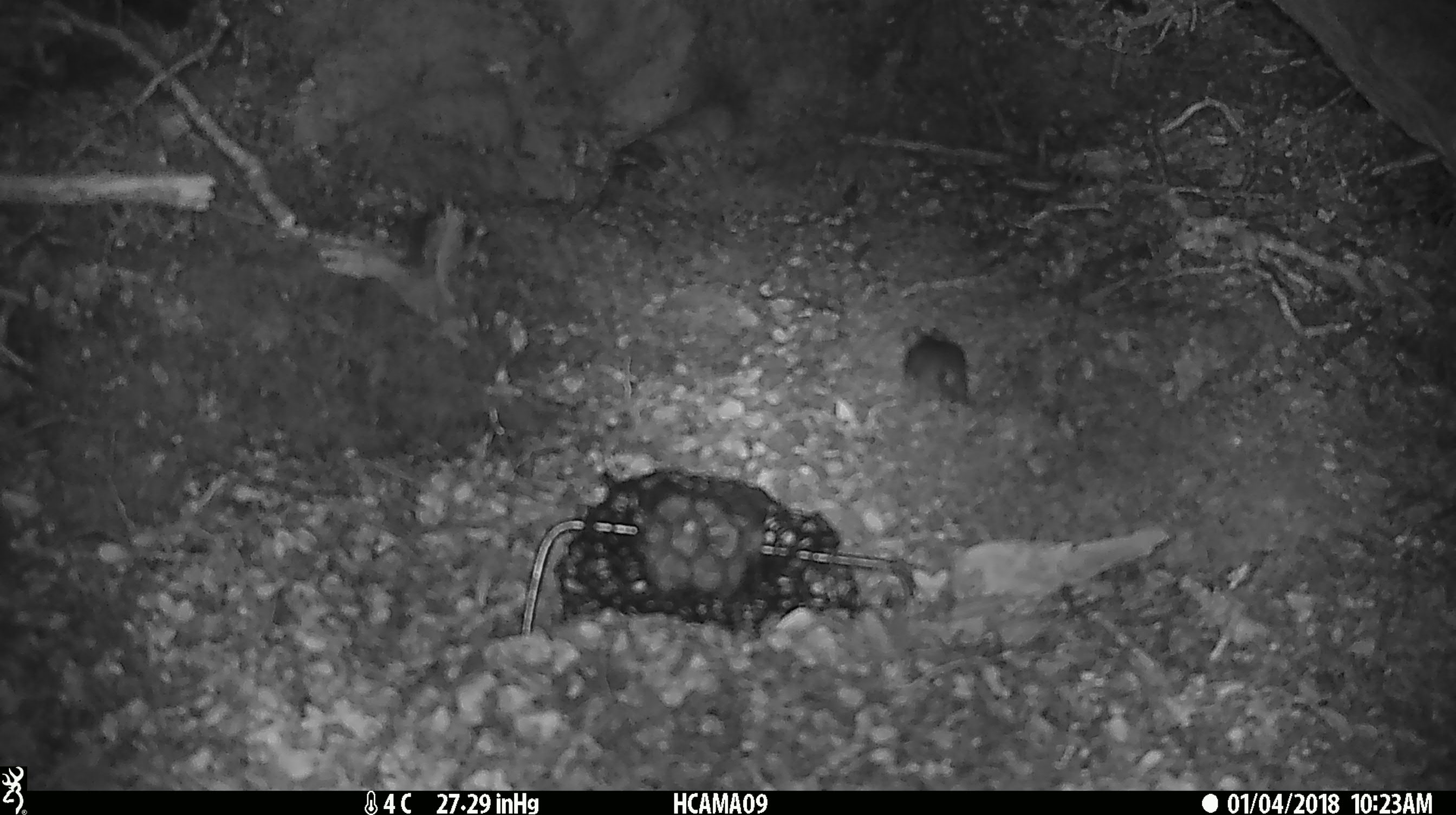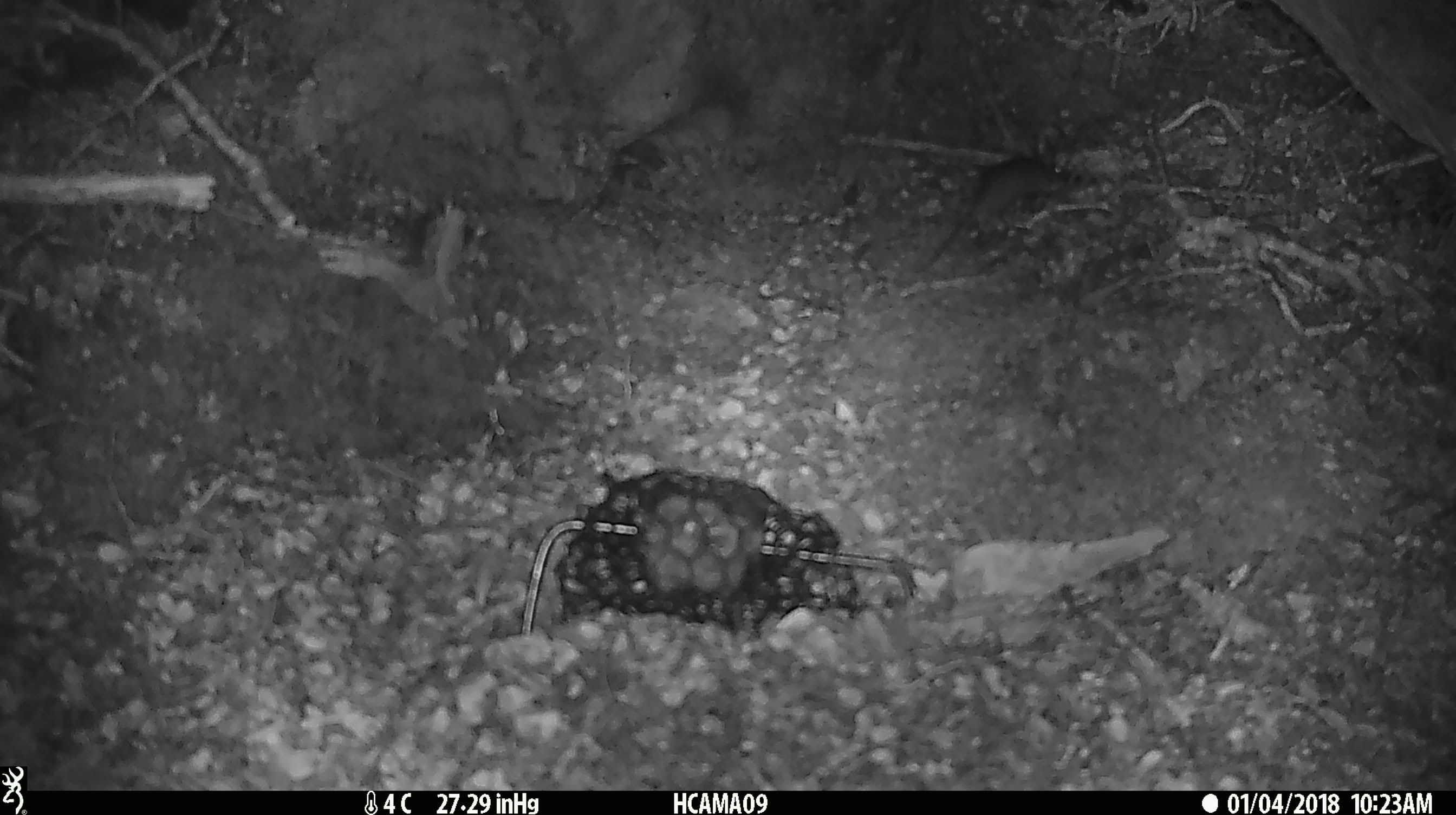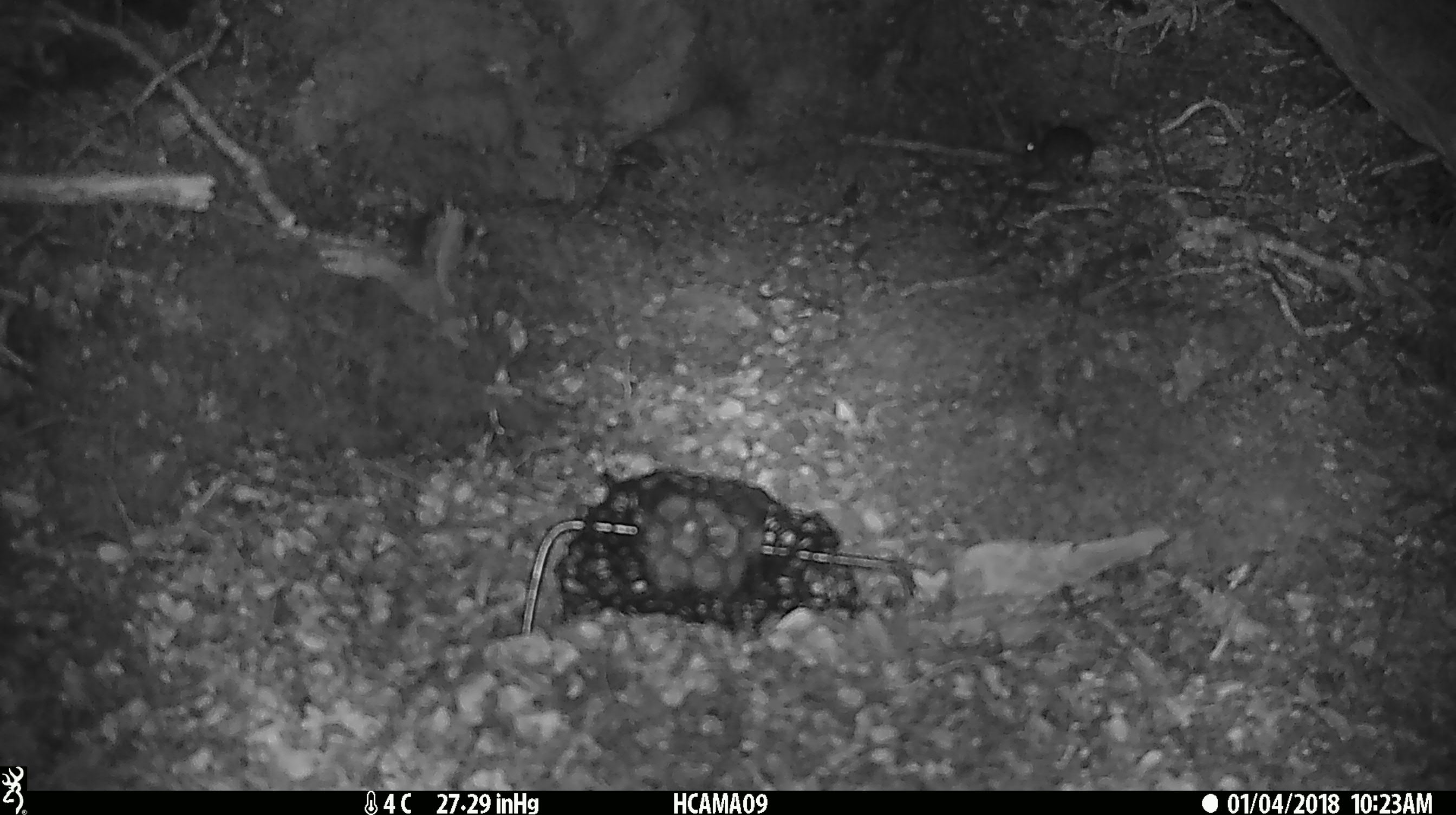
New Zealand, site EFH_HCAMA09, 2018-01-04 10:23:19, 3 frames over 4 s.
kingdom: Animalia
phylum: Chordata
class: Mammalia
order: Rodentia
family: Muridae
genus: Mus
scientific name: Mus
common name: mouse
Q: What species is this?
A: Mouse (Mus).